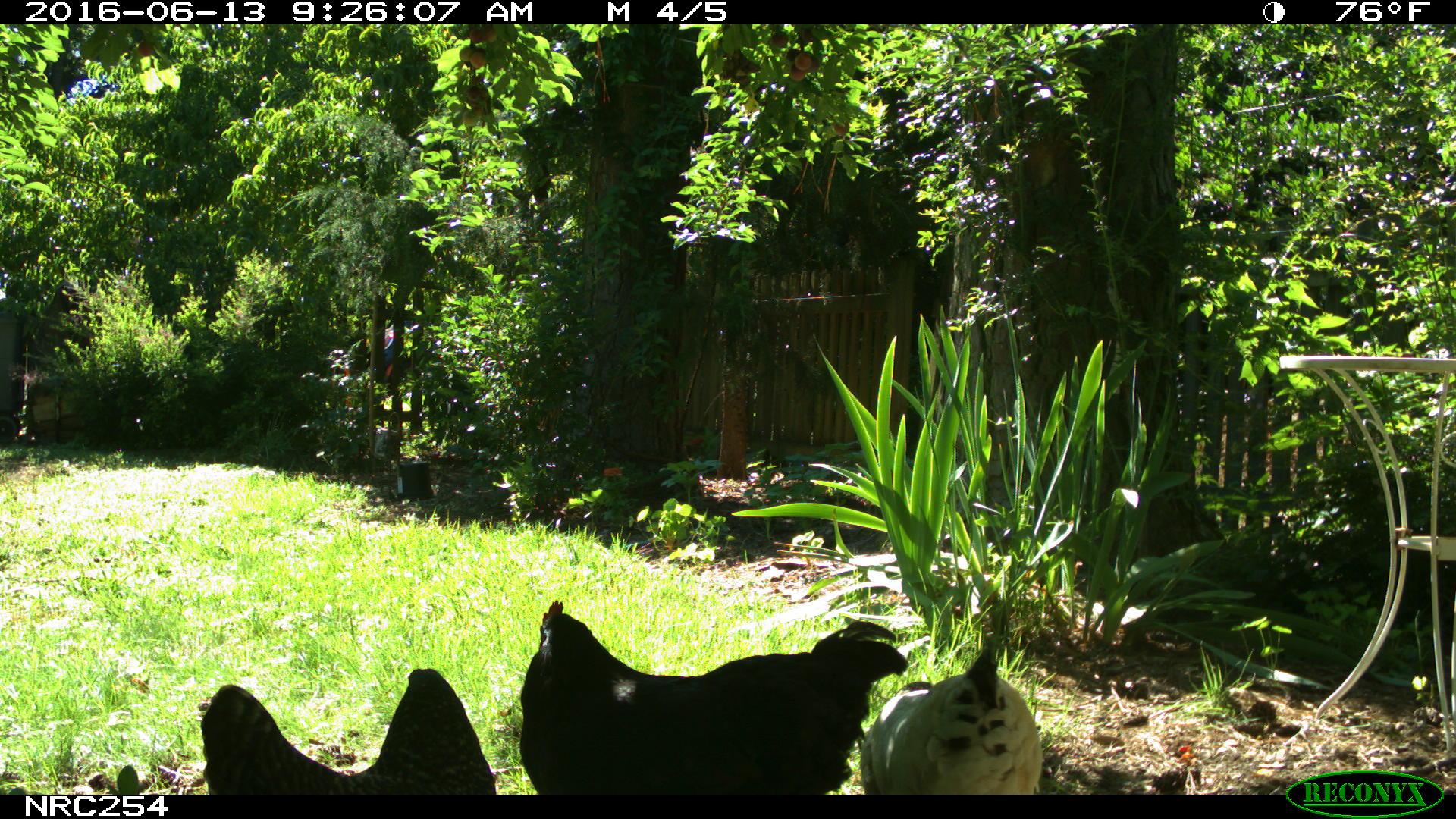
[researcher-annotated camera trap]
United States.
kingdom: Animalia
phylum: Chordata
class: Aves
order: Galliformes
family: Phasianidae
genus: Gallus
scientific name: Gallus gallus domesticus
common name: domestic chicken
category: Chicken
Chicken (domestic chicken) (Gallus gallus domesticus).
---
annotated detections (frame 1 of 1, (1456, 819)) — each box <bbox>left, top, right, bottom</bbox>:
Chicken: <bbox>508, 589, 907, 788</bbox>; <bbox>192, 655, 495, 788</bbox>; <bbox>860, 644, 1051, 793</bbox>